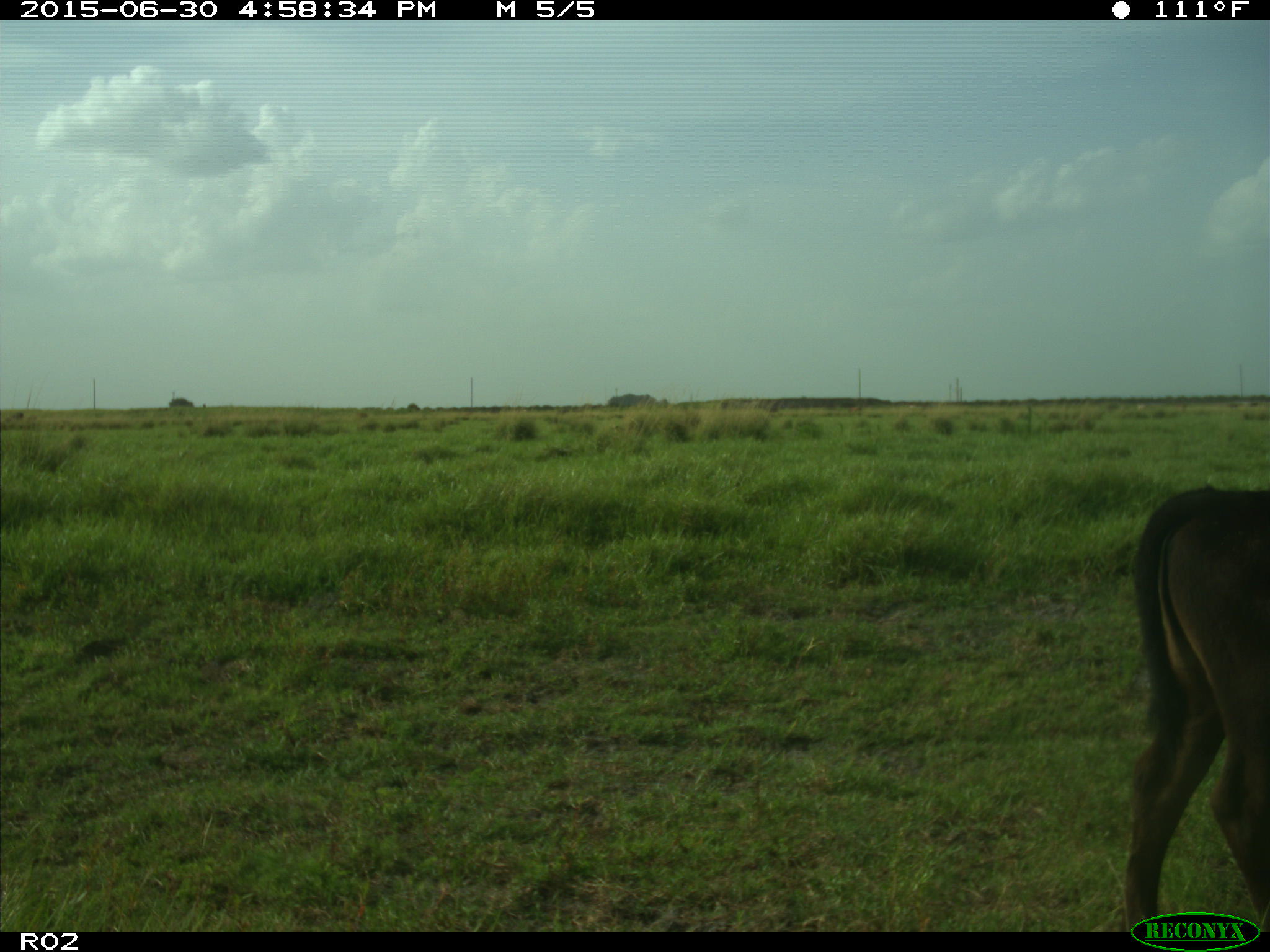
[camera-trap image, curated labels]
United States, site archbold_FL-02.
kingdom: Animalia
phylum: Chordata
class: Mammalia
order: Artiodactyla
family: Bovidae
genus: Bos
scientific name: Bos taurus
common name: domestic cow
Bos taurus (domestic cow).